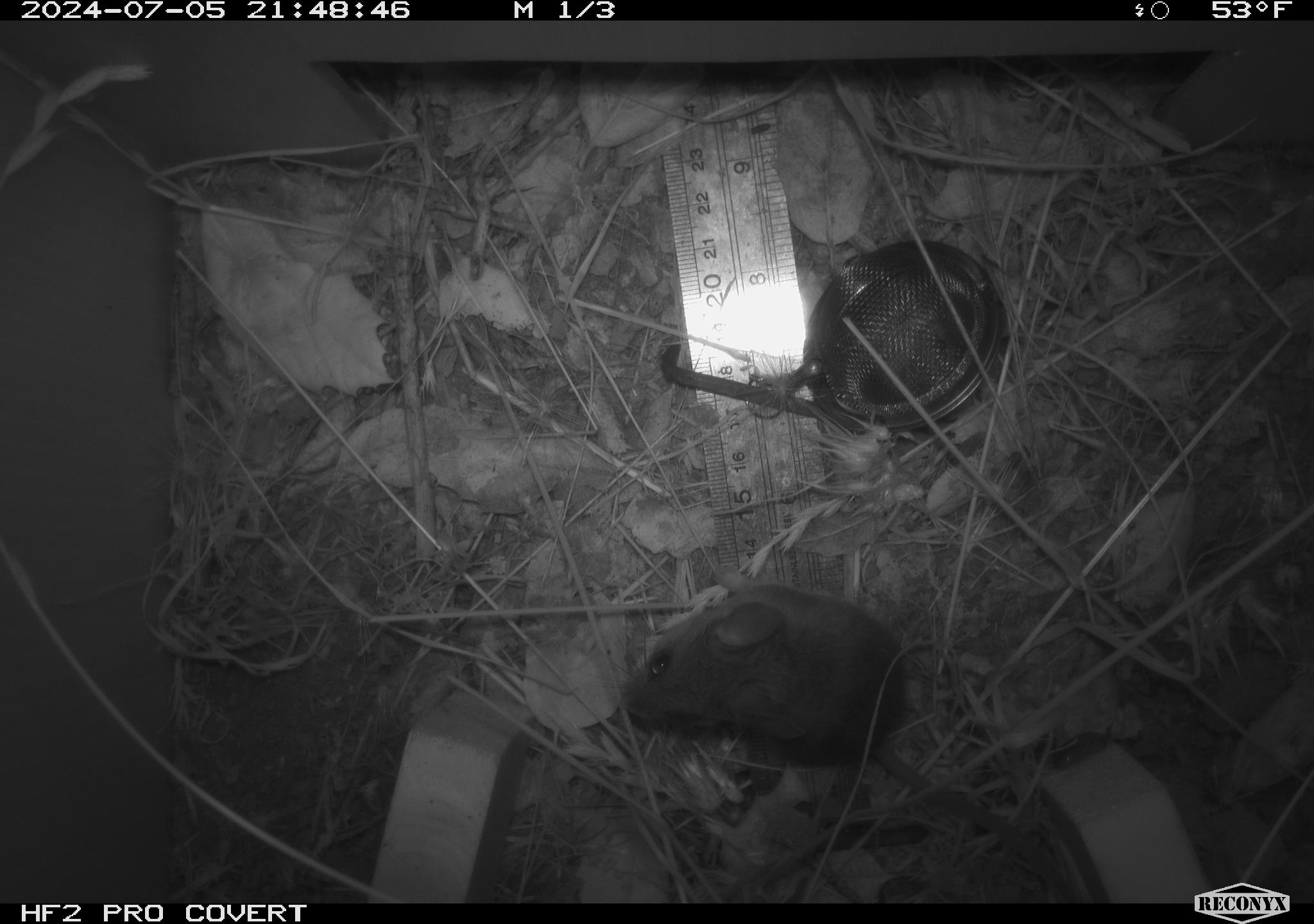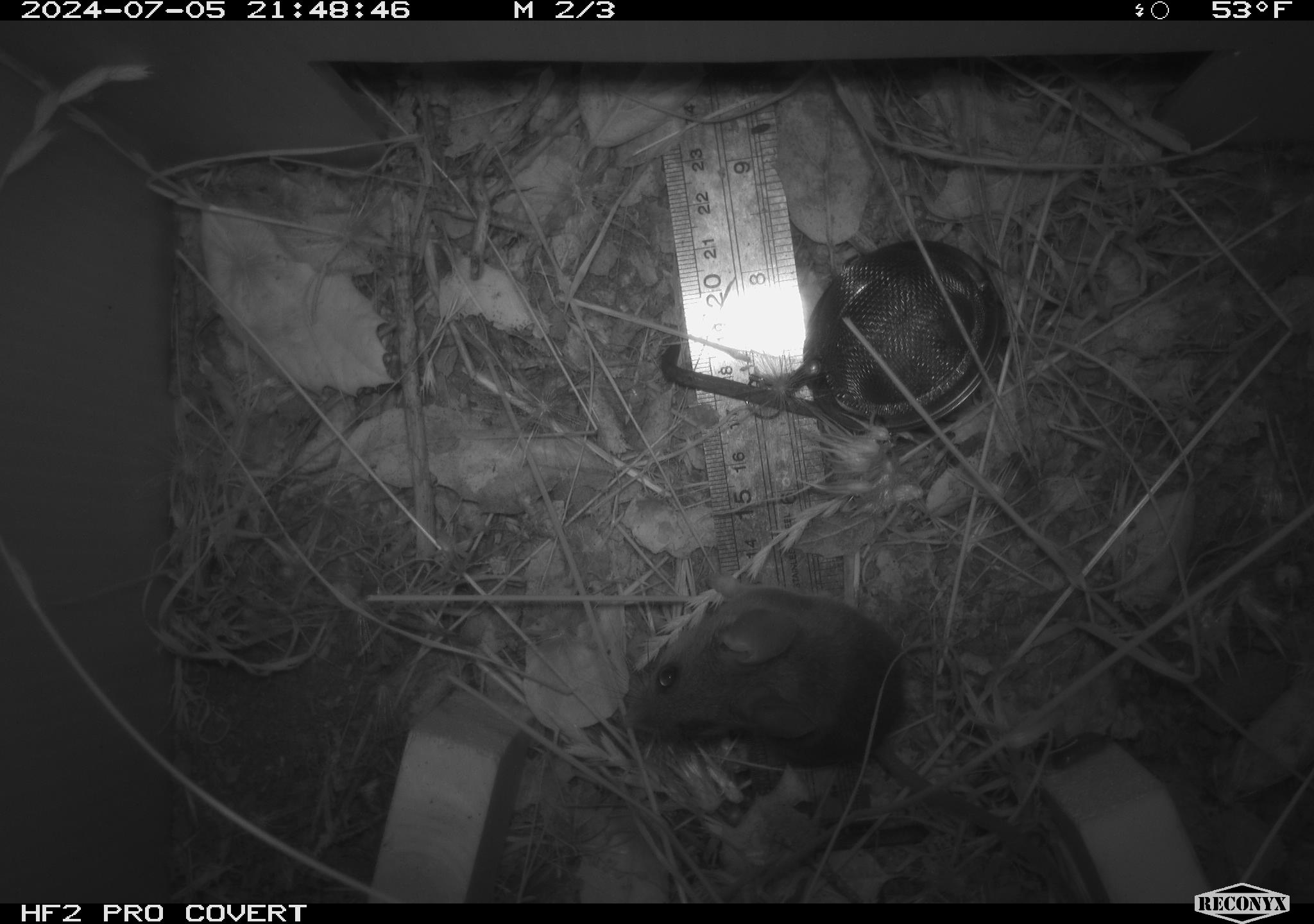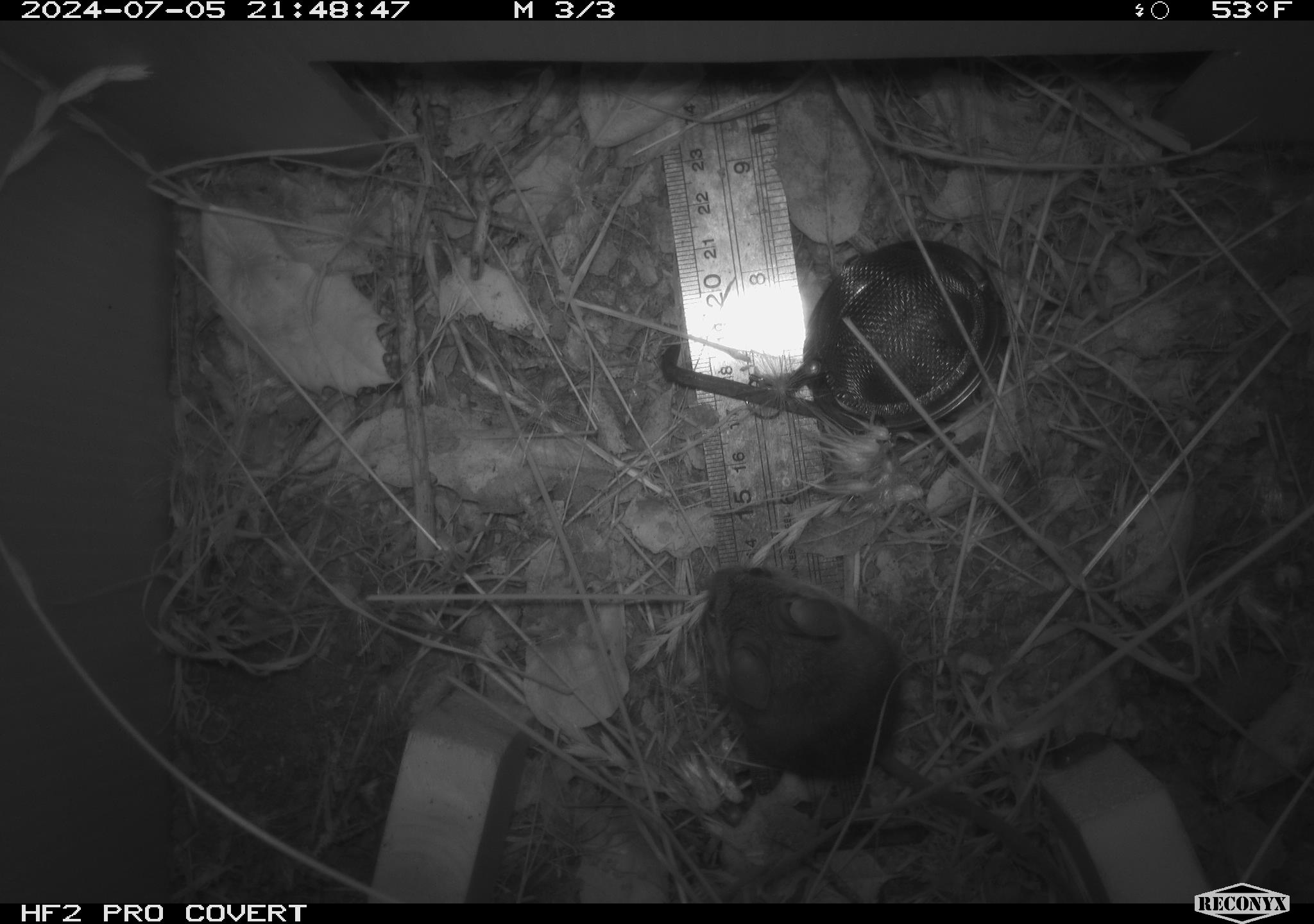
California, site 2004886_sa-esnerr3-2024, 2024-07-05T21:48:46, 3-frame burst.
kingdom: Animalia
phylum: Chordata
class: Mammalia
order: Rodentia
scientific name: Rodentia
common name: rodent